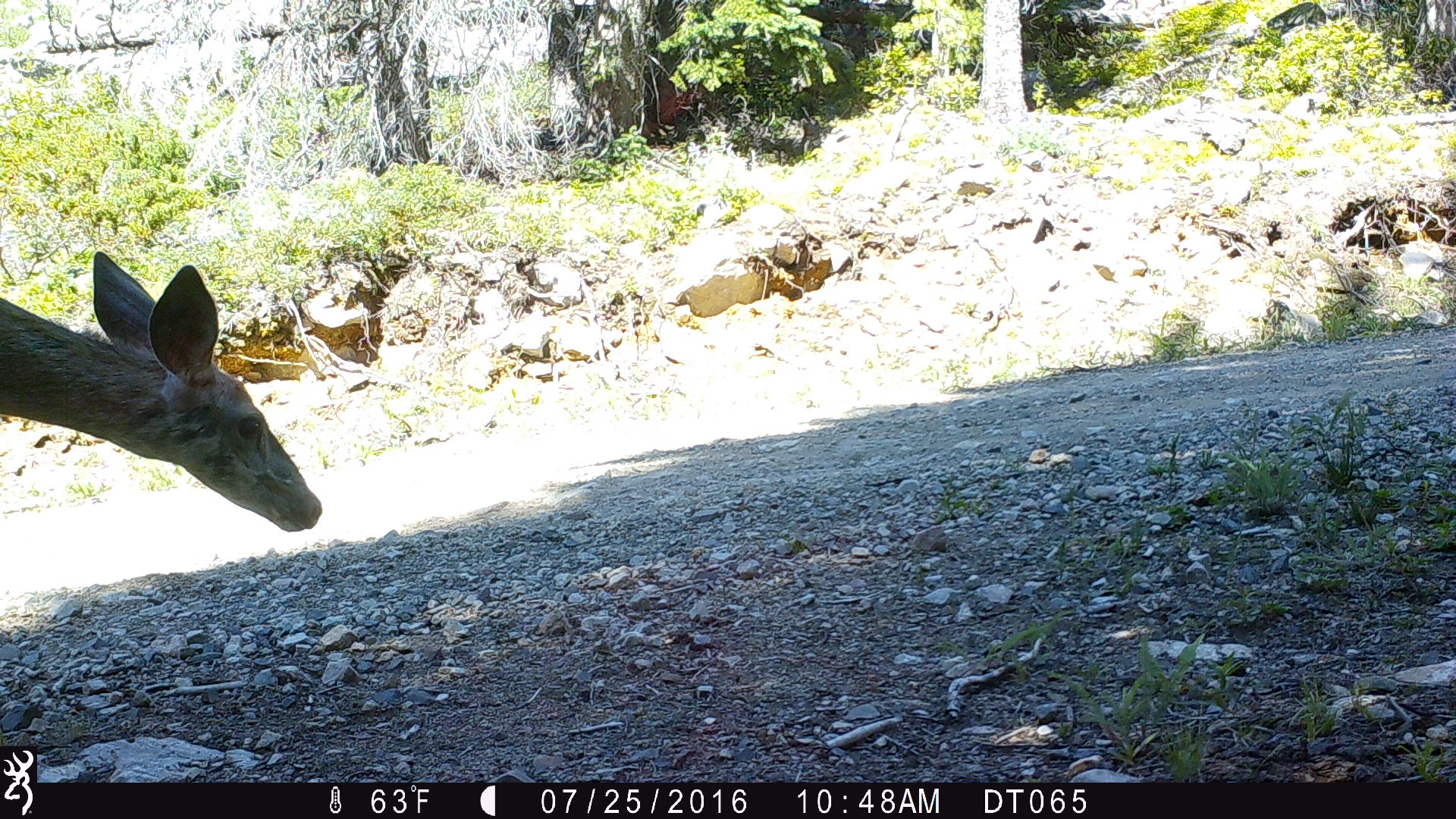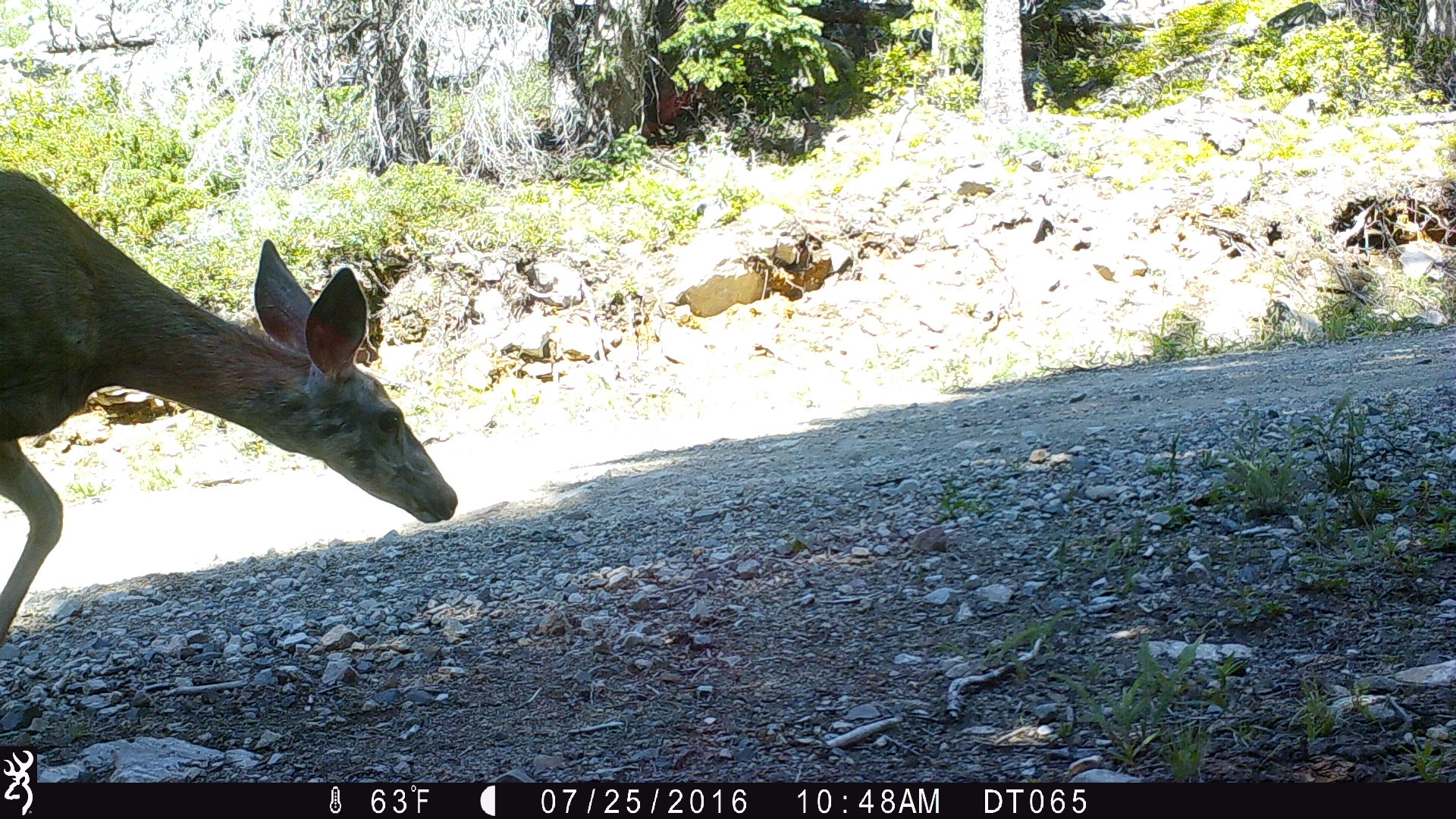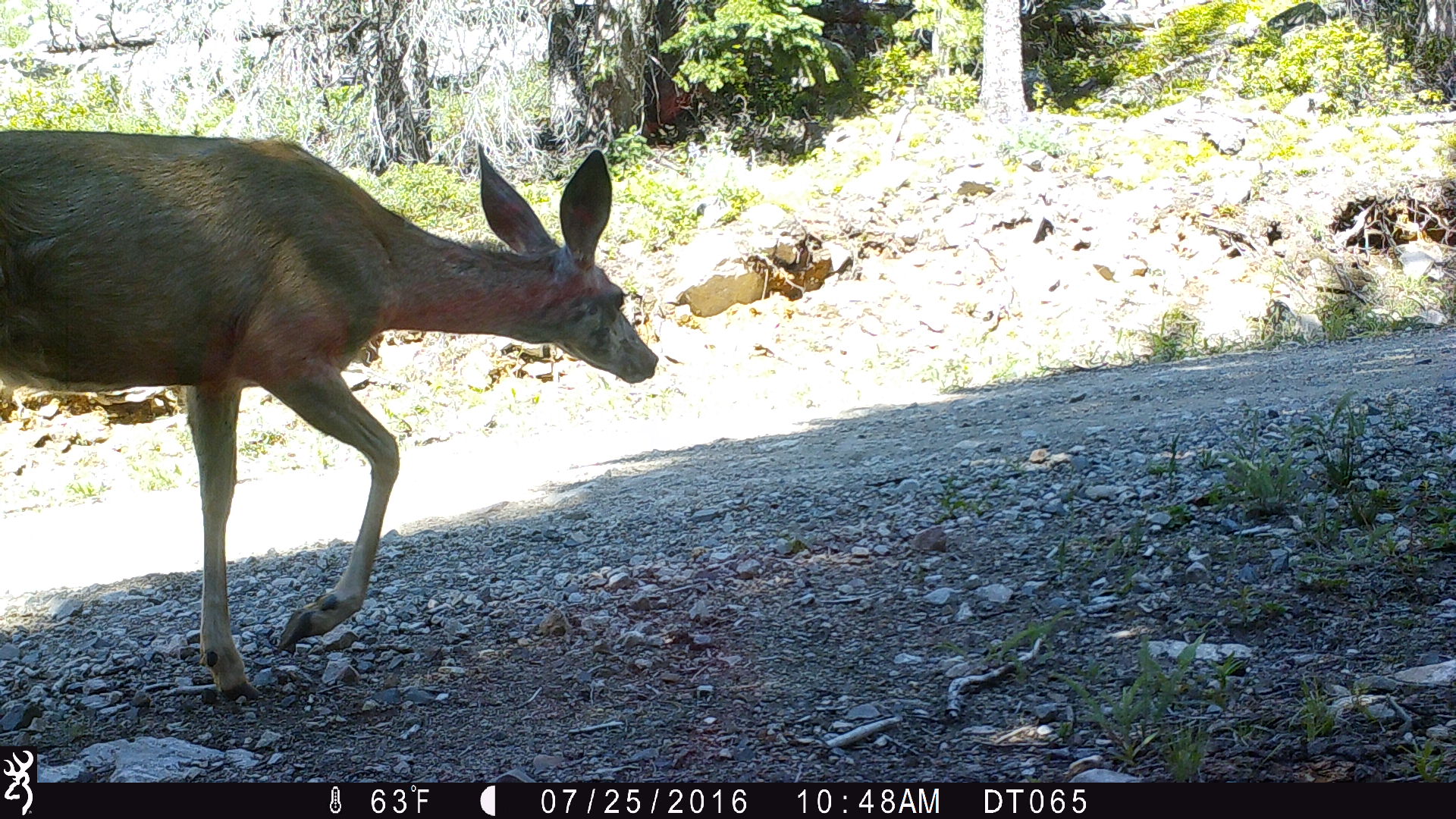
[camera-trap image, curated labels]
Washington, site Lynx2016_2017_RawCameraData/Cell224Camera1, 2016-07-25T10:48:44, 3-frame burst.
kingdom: Animalia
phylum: Chordata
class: Mammalia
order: Artiodactyla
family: Cervidae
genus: Odocoileus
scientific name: Odocoileus hemionus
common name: mule deer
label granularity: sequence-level